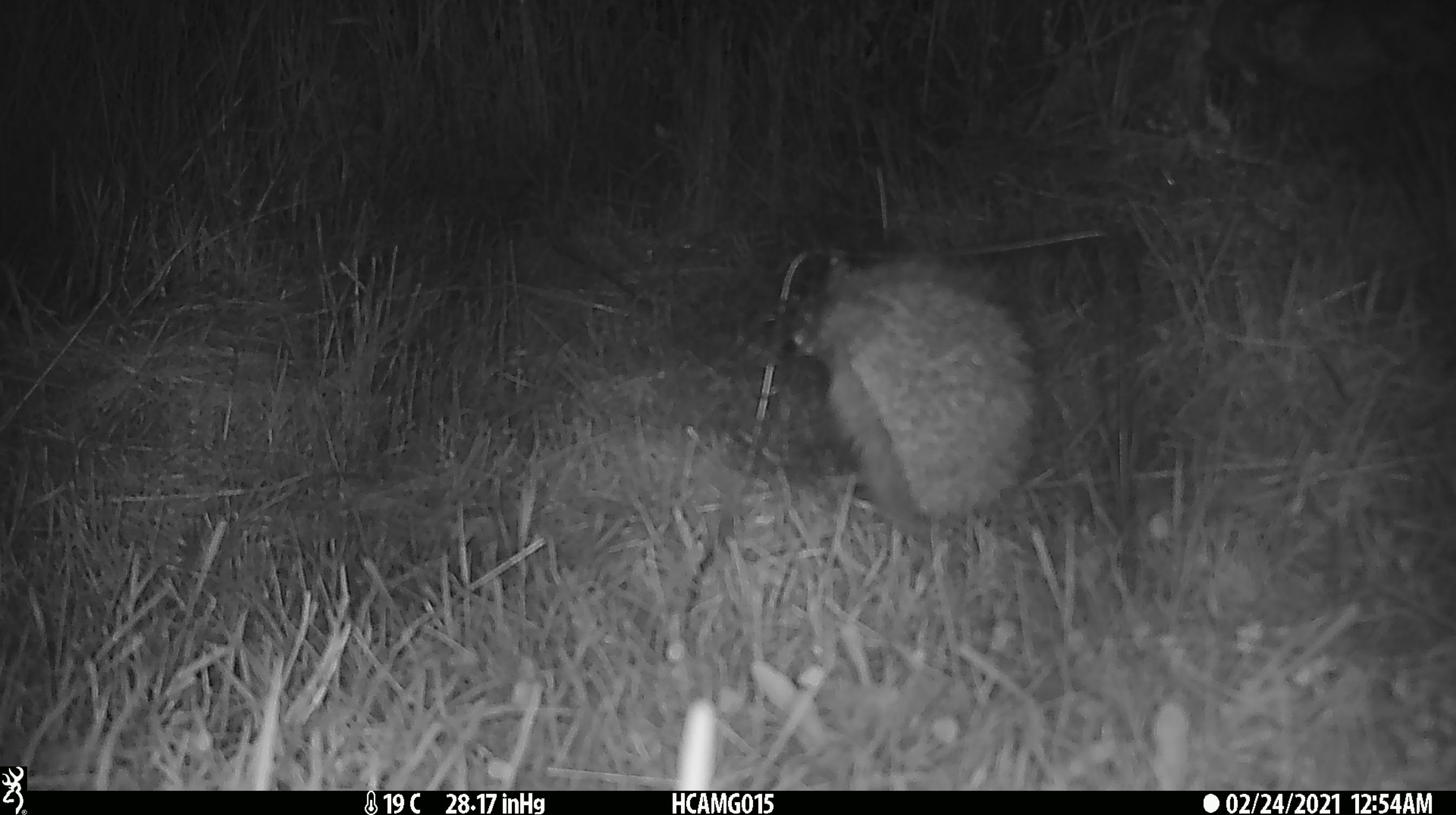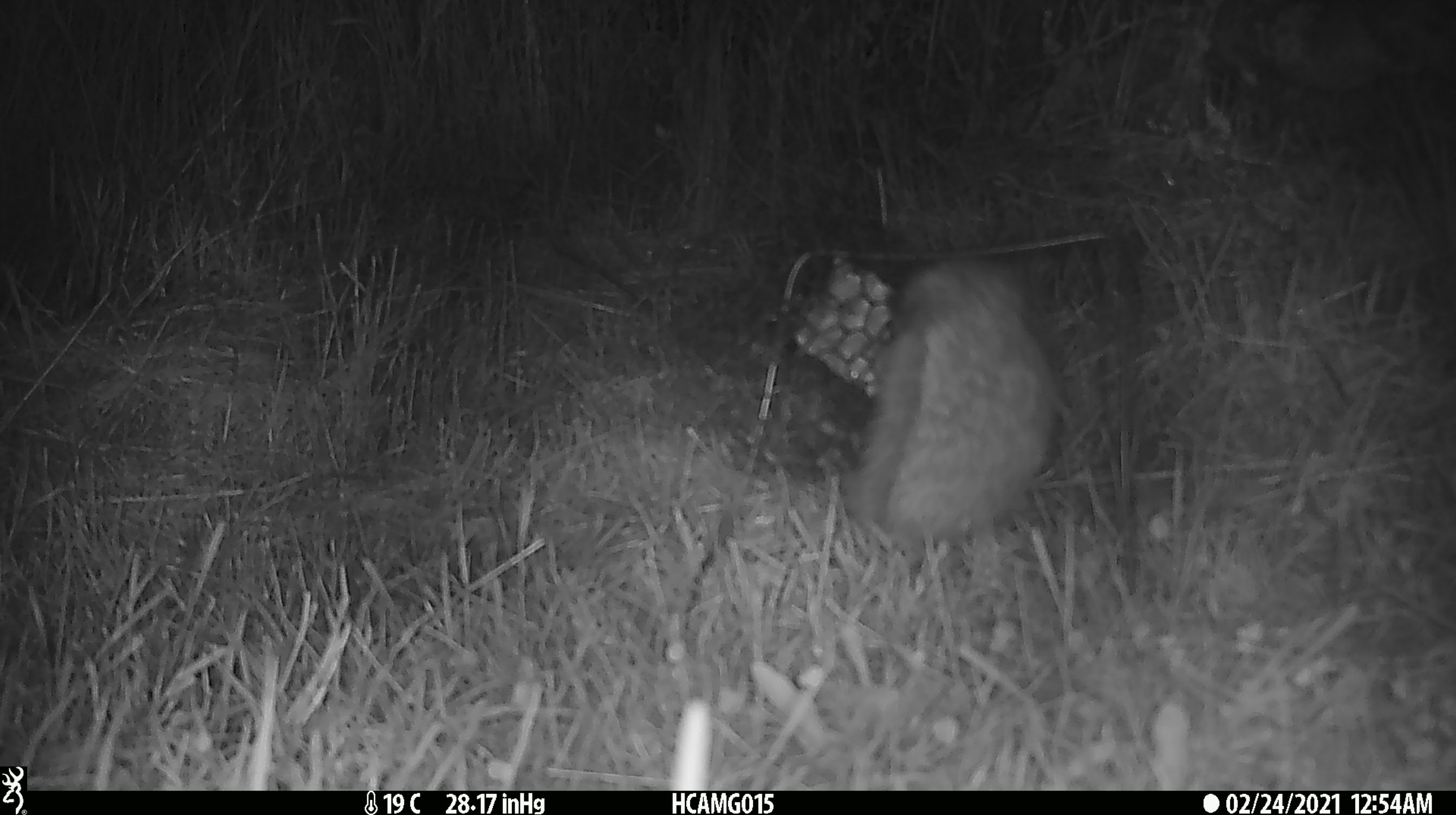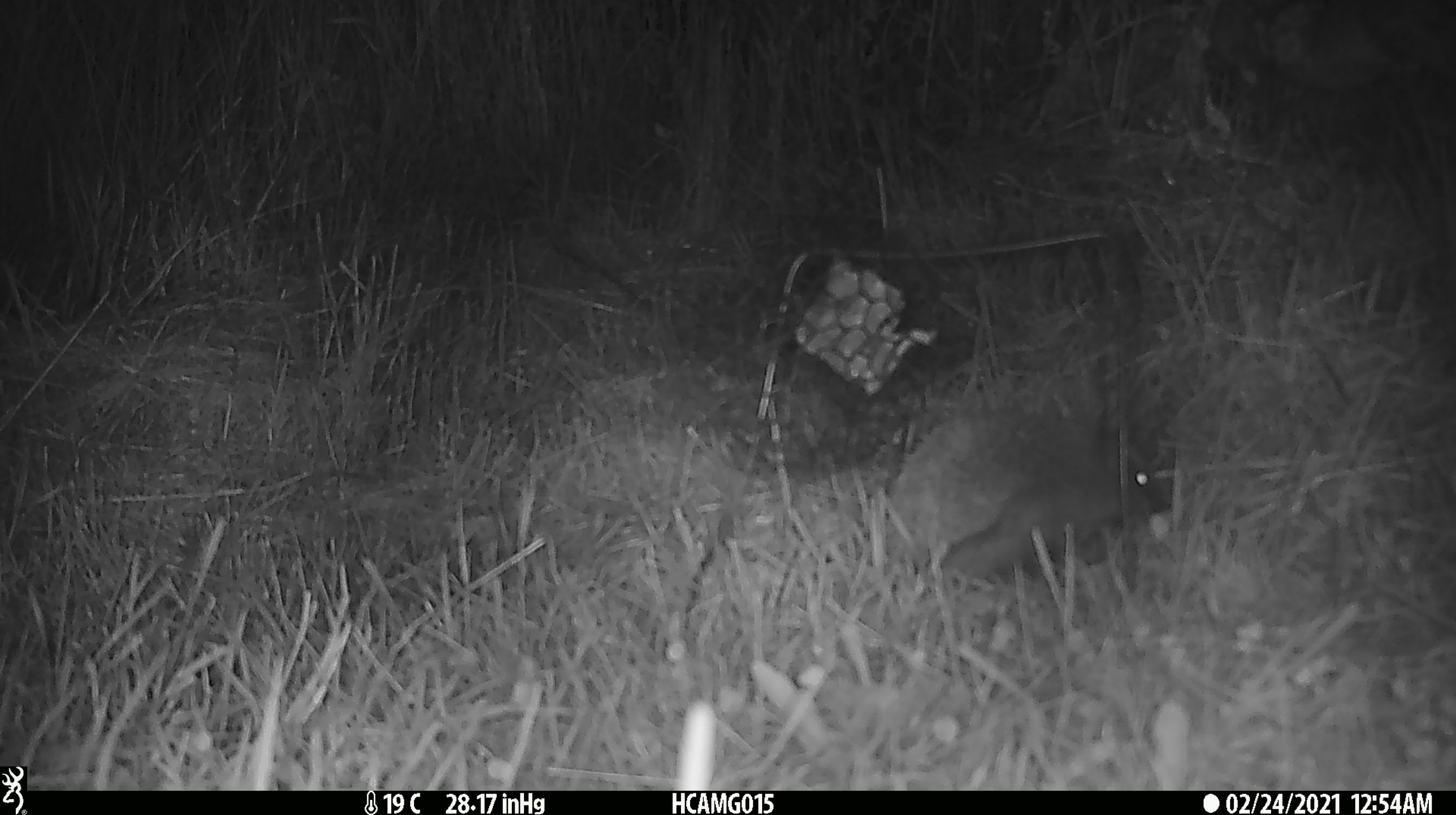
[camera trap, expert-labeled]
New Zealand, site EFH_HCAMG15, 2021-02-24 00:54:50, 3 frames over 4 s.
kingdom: Animalia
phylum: Chordata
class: Mammalia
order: Eulipotyphla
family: Erinaceidae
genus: Erinaceus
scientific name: Erinaceus europaeus europaeus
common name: european hedgehog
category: hedgehog